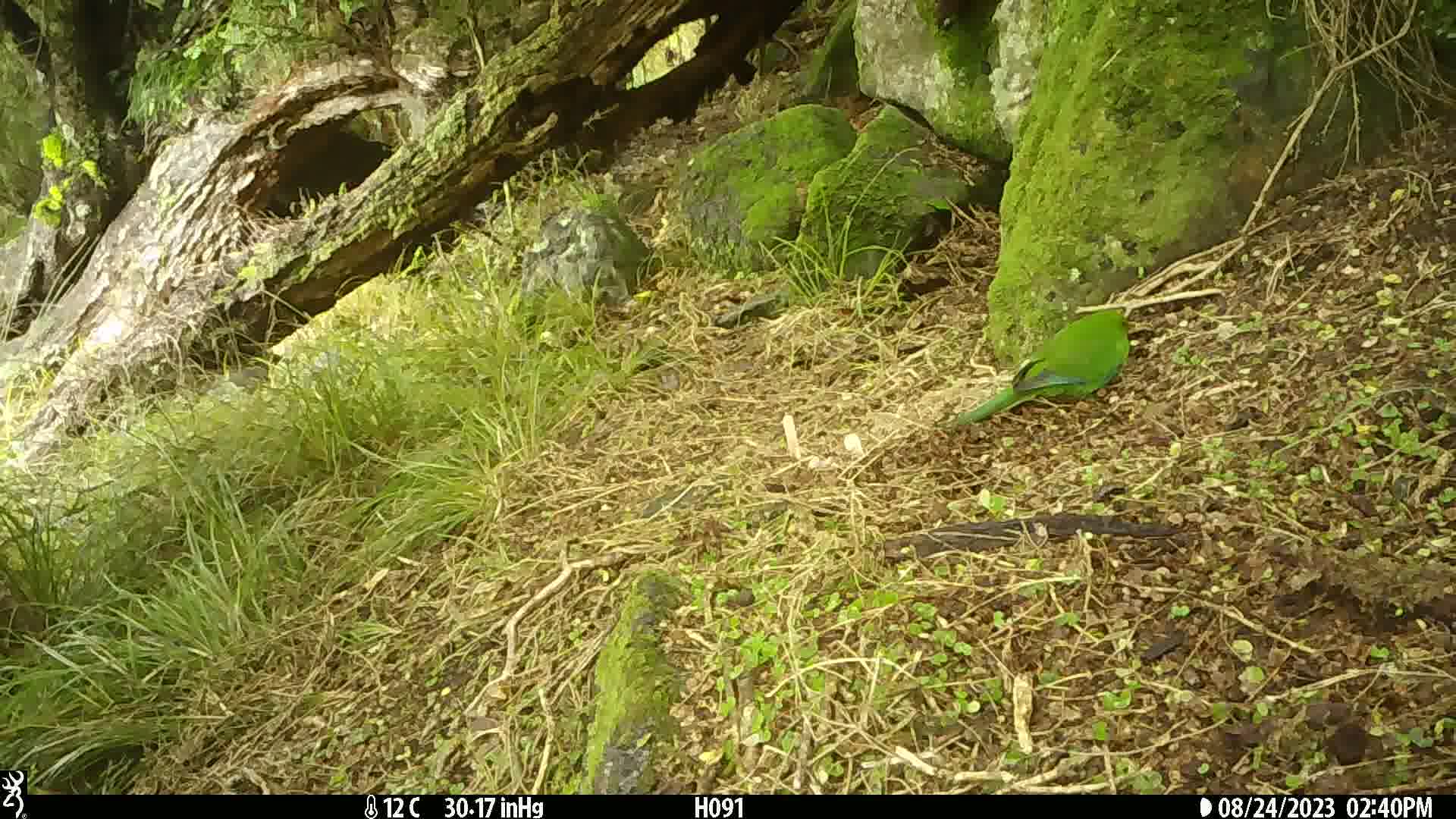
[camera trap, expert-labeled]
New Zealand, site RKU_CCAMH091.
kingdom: Animalia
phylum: Chordata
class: Aves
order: Psittaciformes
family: Psittaculidae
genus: Cyanoramphus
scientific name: Cyanoramphus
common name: parakeet